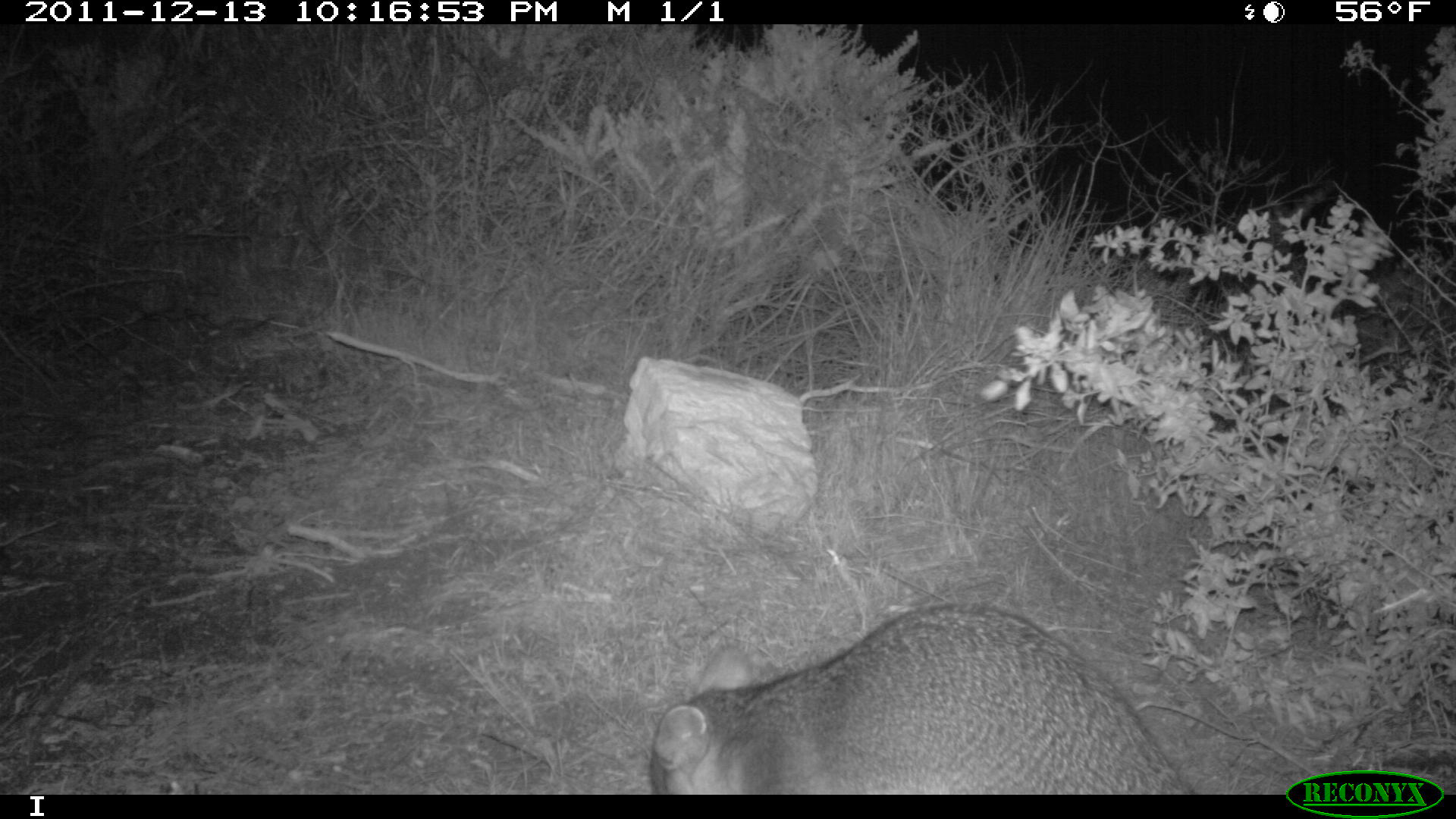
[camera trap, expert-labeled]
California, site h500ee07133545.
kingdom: Animalia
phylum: Chordata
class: Mammalia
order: Carnivora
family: Canidae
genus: Urocyon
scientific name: Urocyon littoralis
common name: island fox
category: fox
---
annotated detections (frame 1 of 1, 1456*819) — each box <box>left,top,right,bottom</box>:
fox: <box>648,600,1193,794</box>